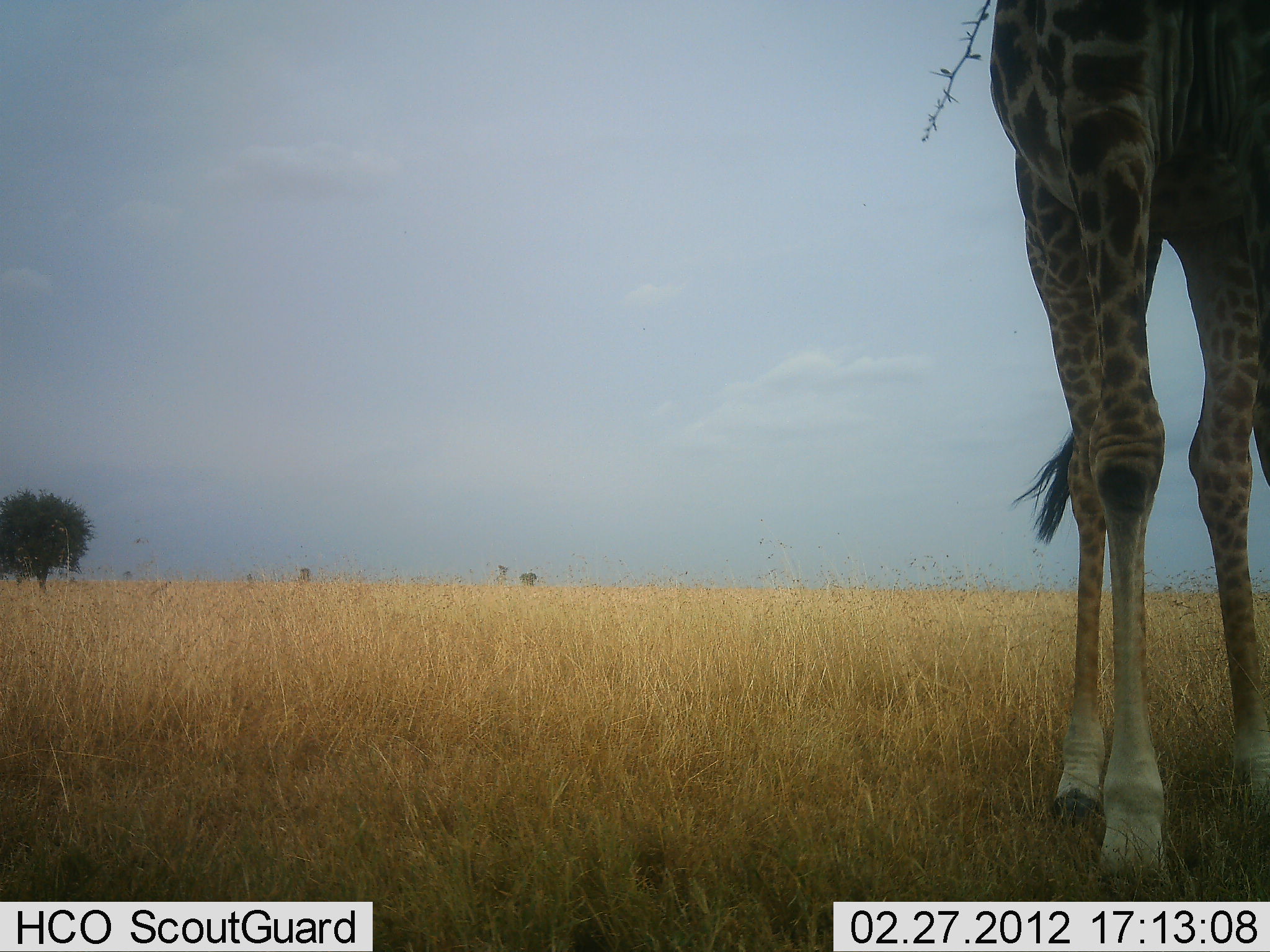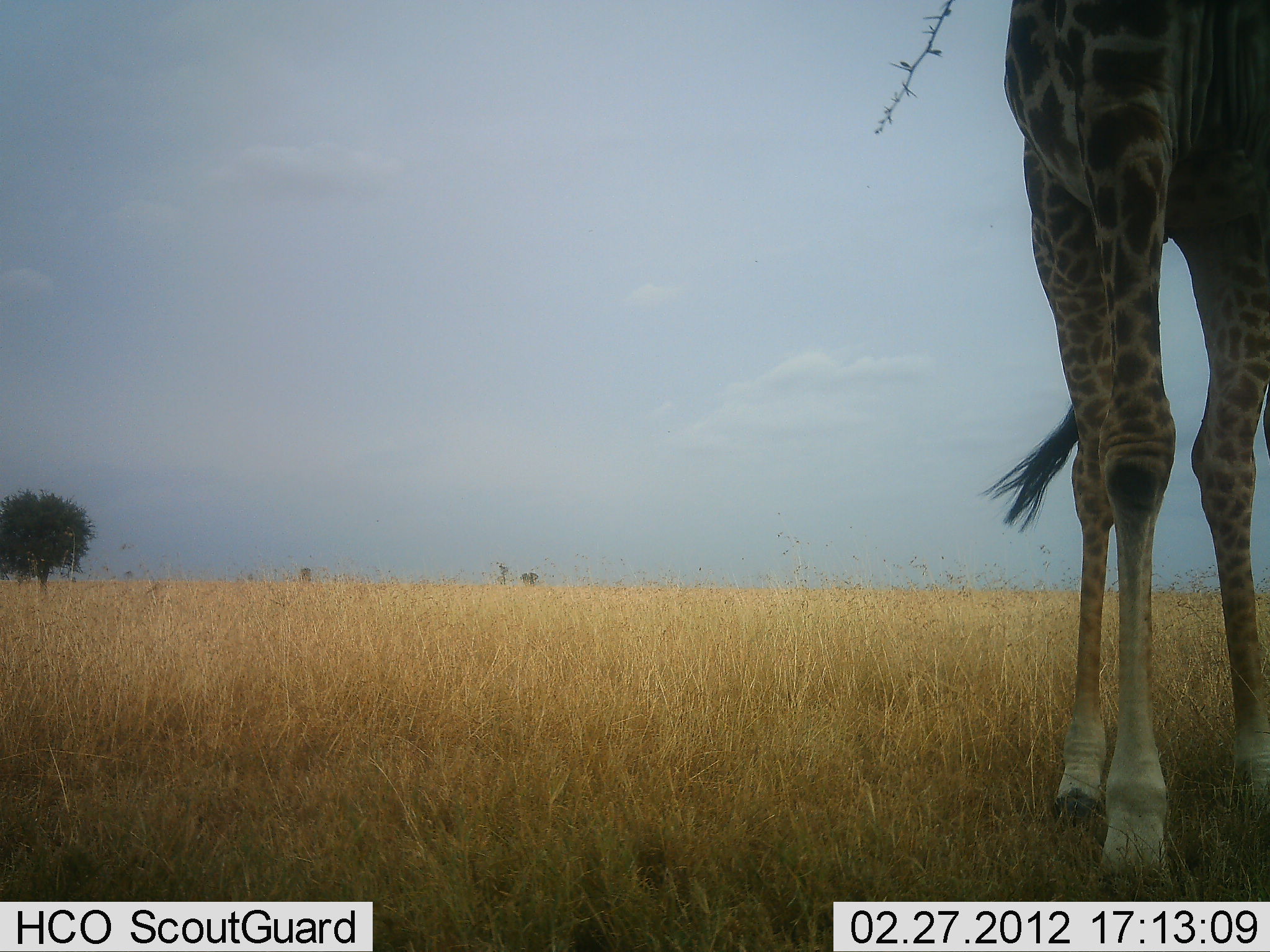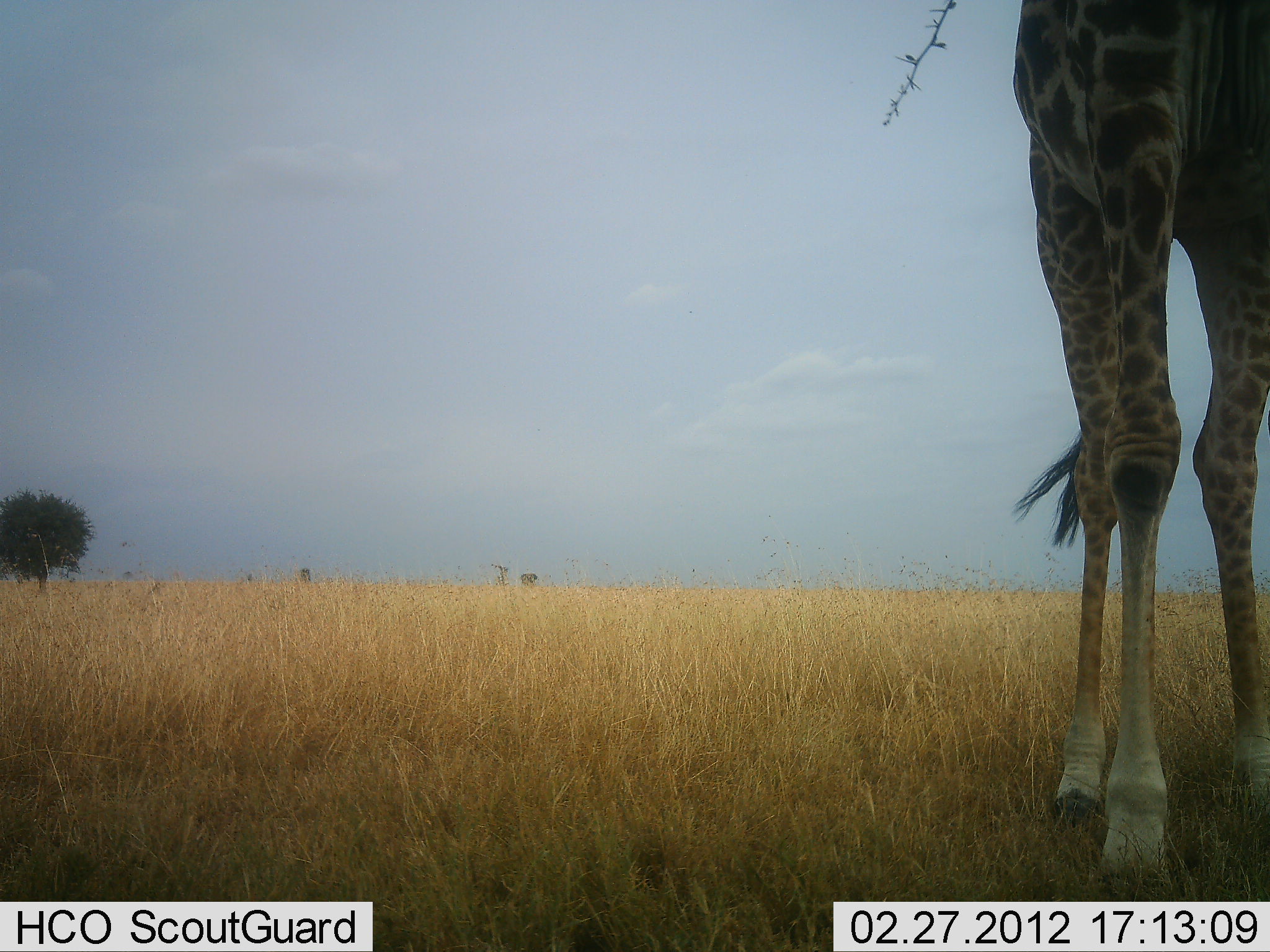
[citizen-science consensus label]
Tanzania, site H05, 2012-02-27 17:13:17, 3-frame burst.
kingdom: Animalia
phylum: Chordata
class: Mammalia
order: Artiodactyla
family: Giraffidae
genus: Giraffa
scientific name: Giraffa camelopardalis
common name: giraffe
Giraffe (Giraffa camelopardalis), count 1. Behavior (volunteer vote fractions): standing 80%, resting 0%, moving 7%, interacting 0%. Young present (vote fraction): 0%. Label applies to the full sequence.